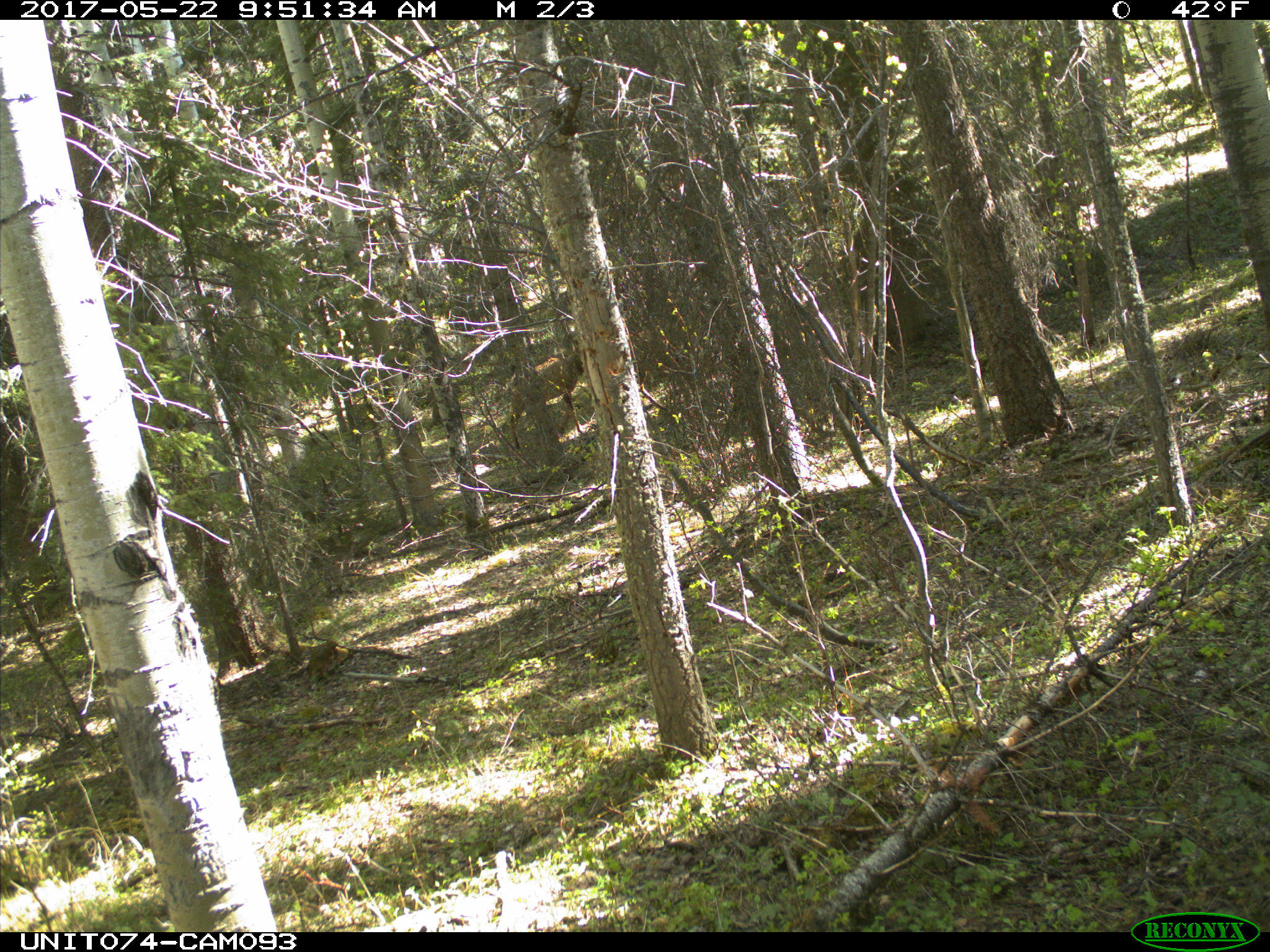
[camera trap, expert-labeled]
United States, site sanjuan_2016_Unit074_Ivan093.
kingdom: Animalia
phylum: Chordata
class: Mammalia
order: Artiodactyla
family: Cervidae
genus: Cervus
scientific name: Cervus elaphus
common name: red deer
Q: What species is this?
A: Cervus elaphus (red deer).